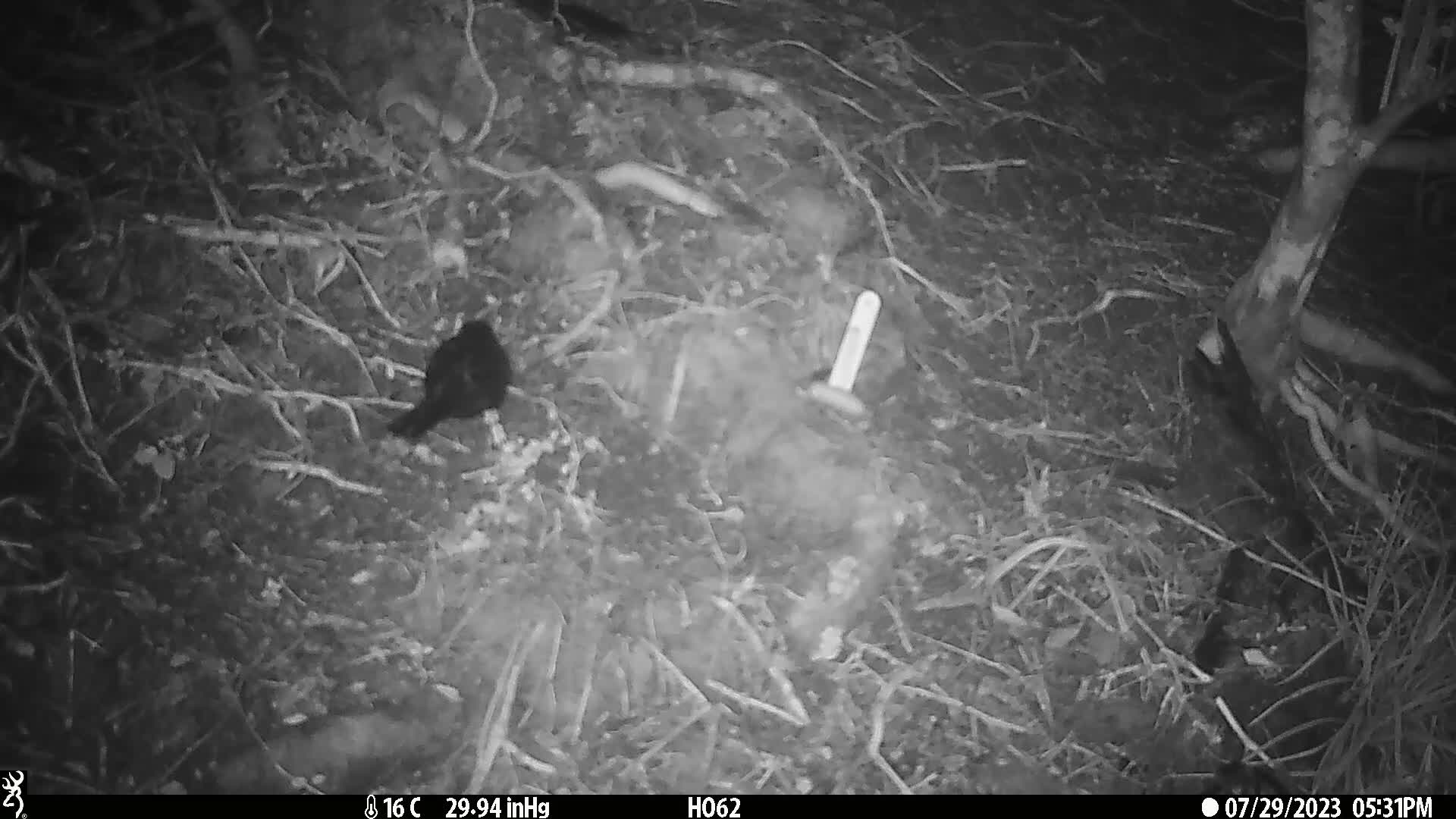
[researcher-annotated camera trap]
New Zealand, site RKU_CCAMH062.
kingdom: Animalia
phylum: Chordata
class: Aves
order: Passeriformes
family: Turdidae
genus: Turdus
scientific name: Turdus merula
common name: eurasian blackbird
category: blackbird